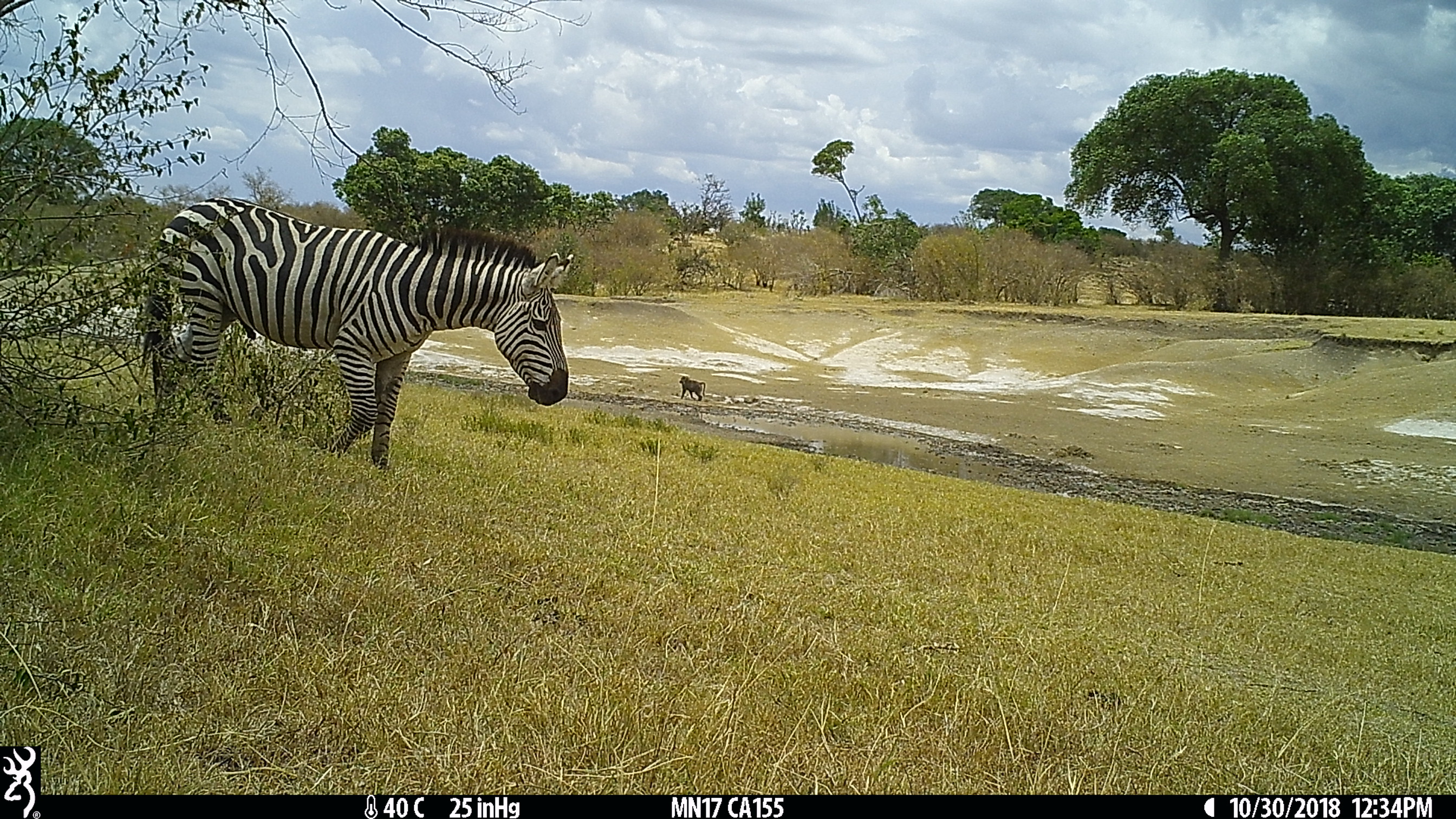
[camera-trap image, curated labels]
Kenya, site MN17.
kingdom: Animalia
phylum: Chordata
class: Mammalia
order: Perissodactyla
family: Equidae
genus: Equus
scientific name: Equus quagga burchellii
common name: burchell's zebra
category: zebra